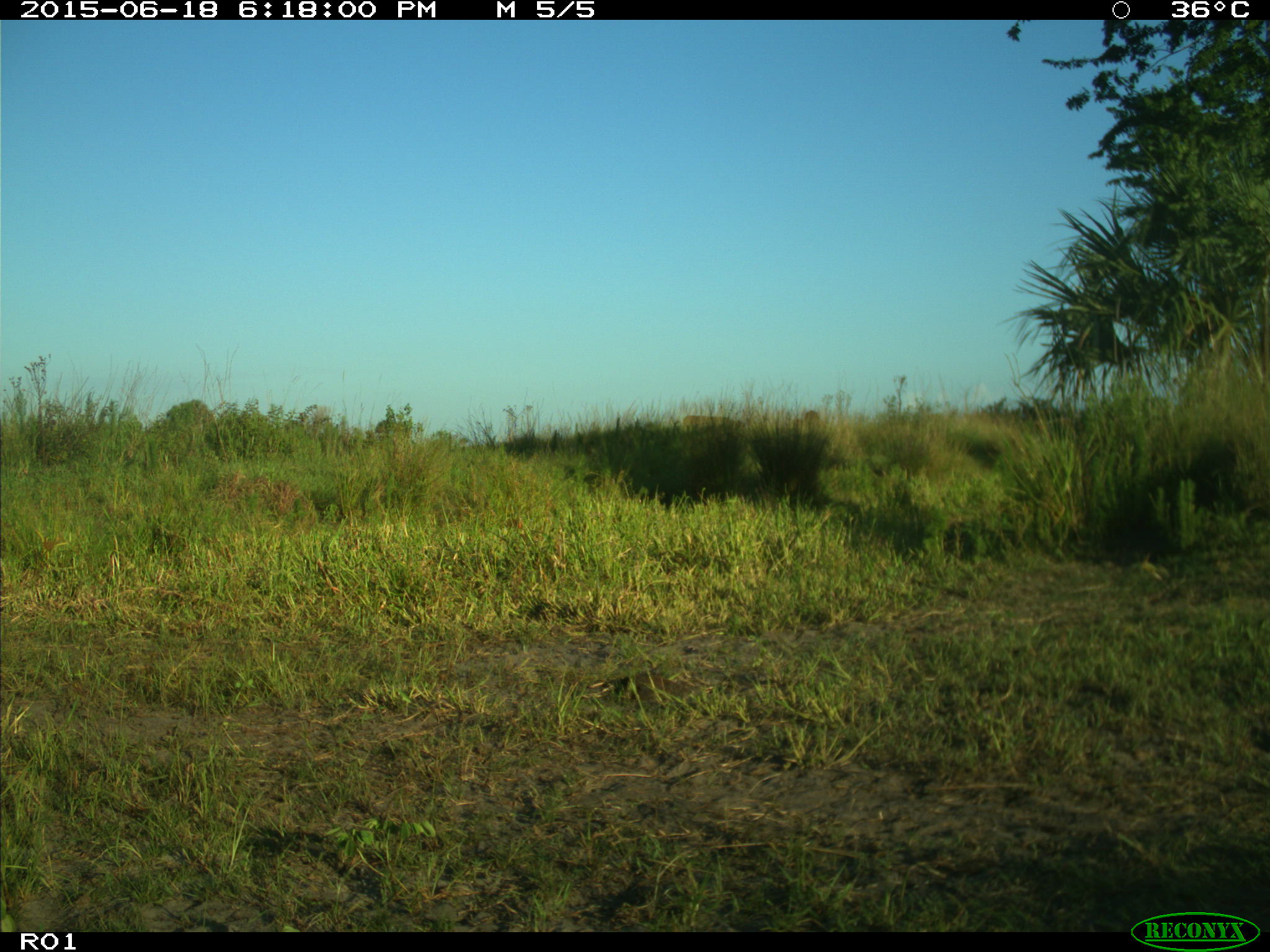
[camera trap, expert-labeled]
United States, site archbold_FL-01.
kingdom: Animalia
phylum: Chordata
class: Mammalia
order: Artiodactyla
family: Bovidae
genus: Bos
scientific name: Bos taurus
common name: domestic cow